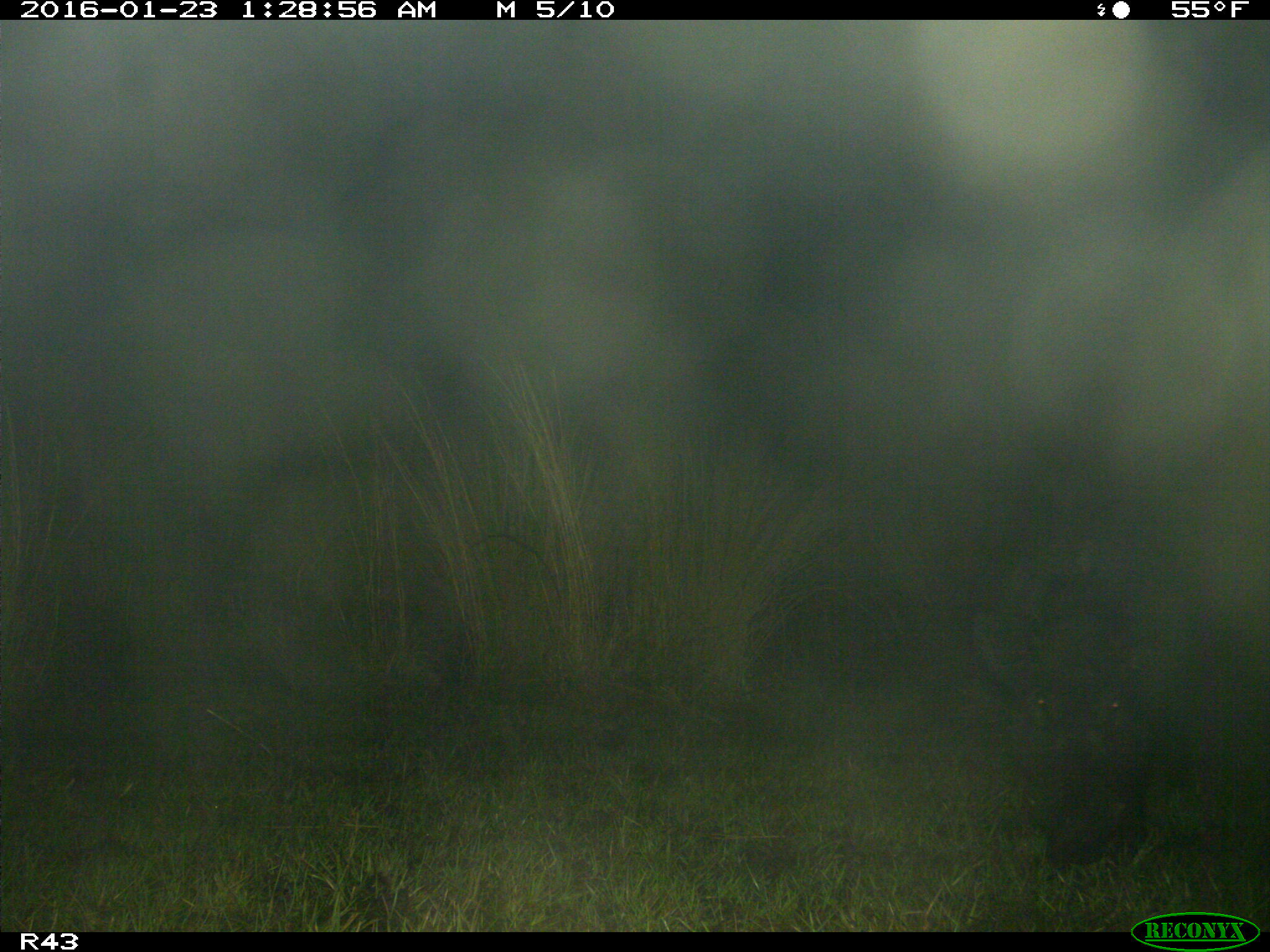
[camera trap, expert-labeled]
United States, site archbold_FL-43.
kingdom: Animalia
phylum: Chordata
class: Mammalia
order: Artiodactyla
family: Suidae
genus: Sus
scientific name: Sus scrofa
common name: wild boar